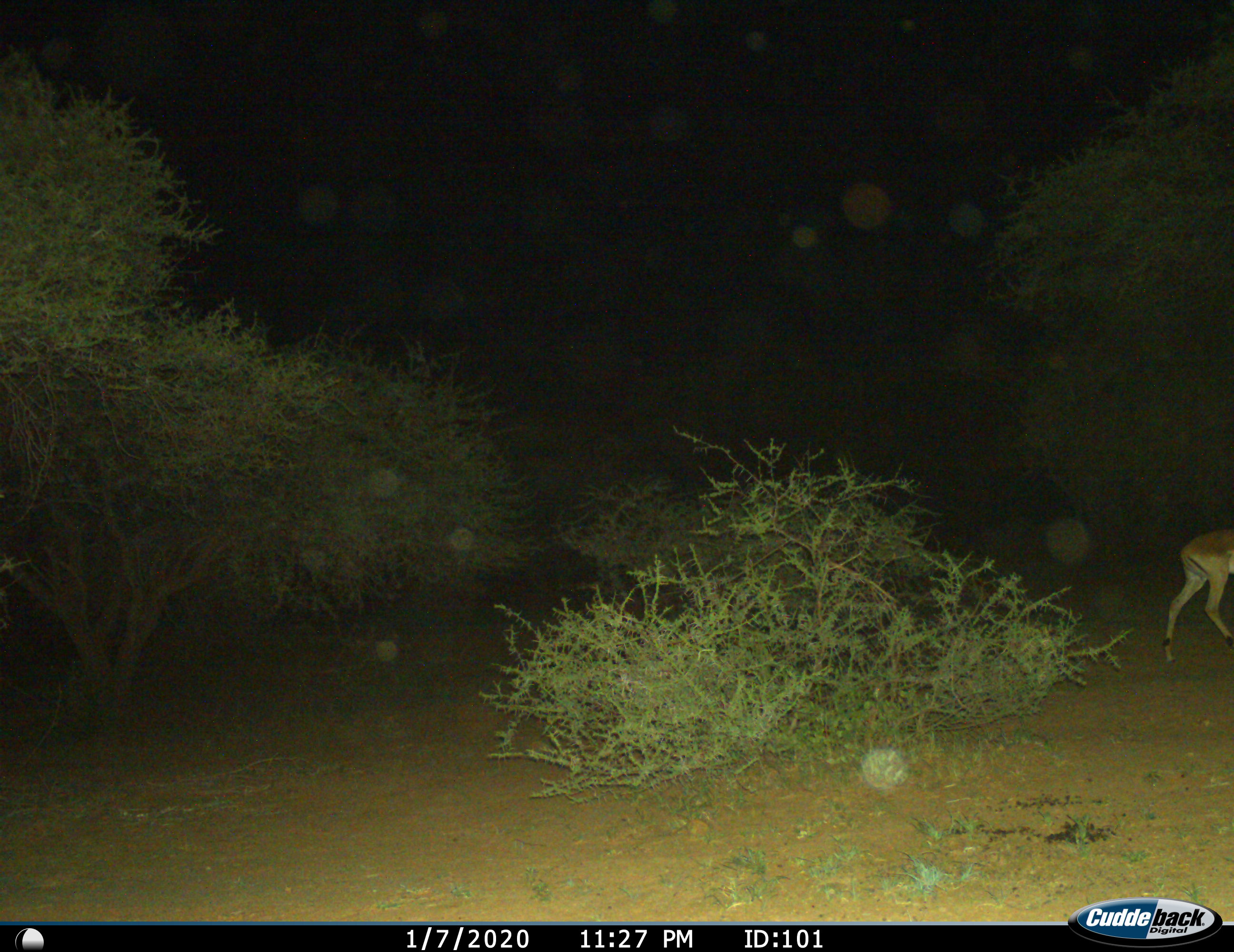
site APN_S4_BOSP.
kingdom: Animalia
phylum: Chordata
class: Mammalia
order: Artiodactyla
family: Bovidae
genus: Aepyceros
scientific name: Aepyceros melampus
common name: impala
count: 1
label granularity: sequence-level